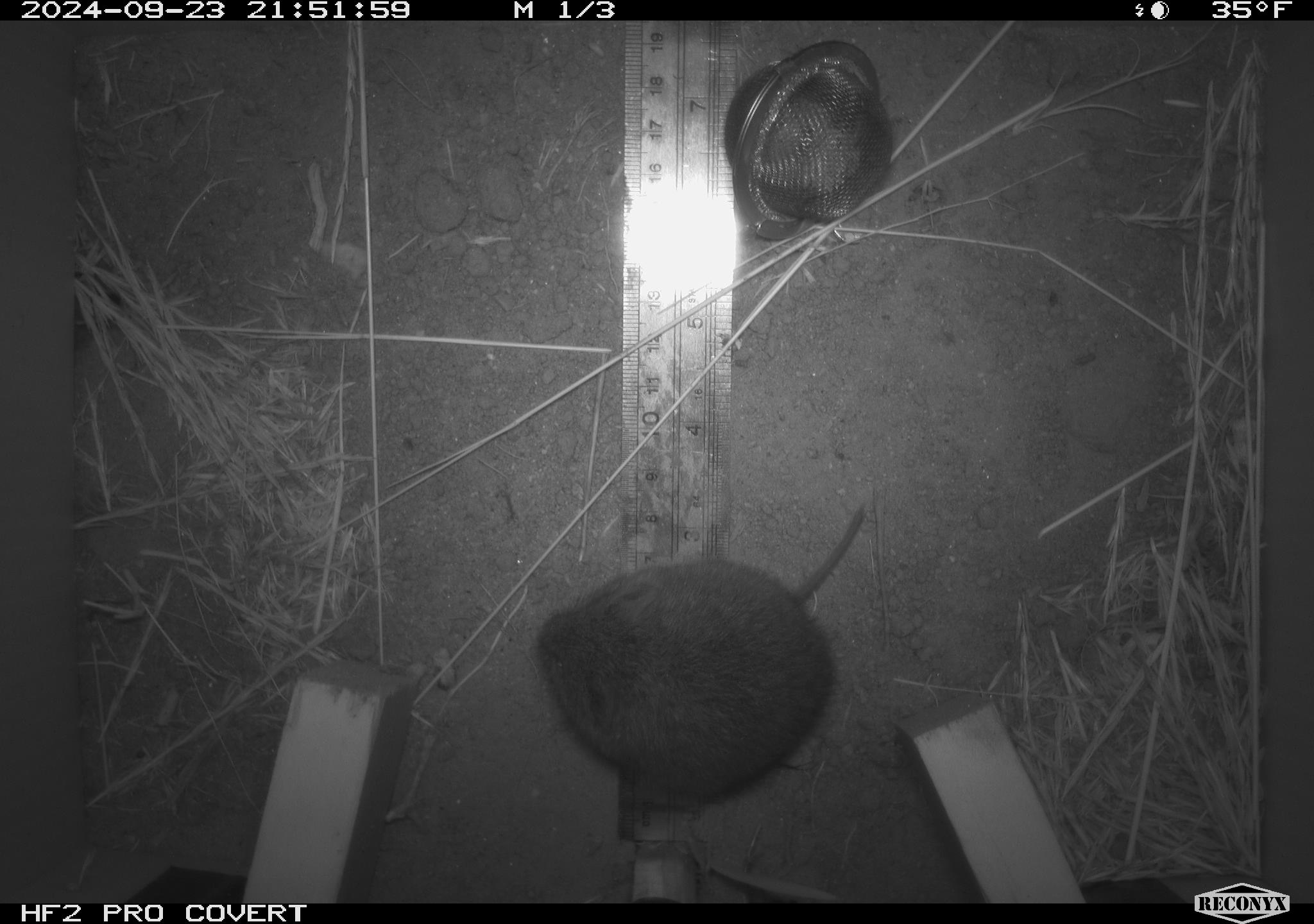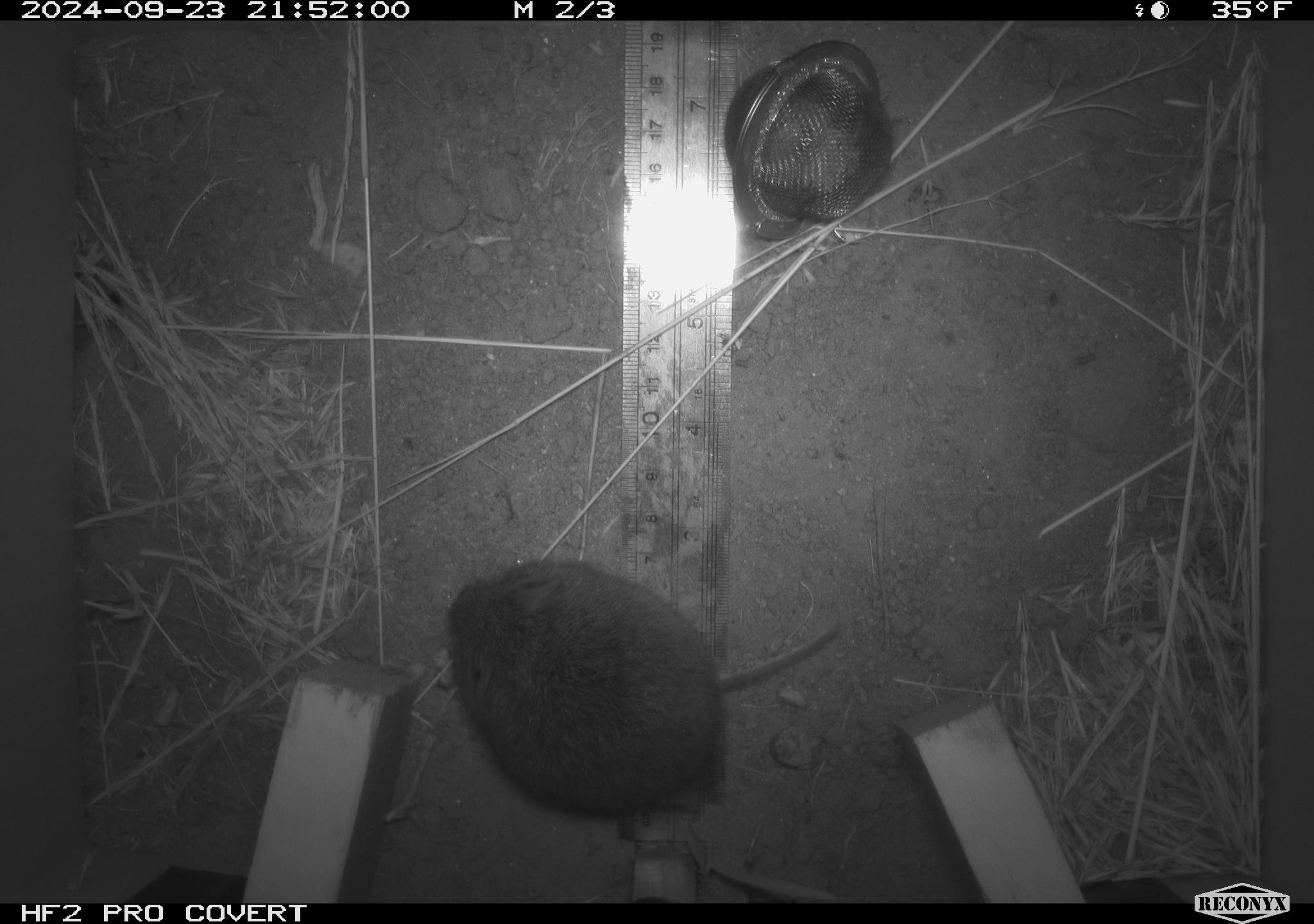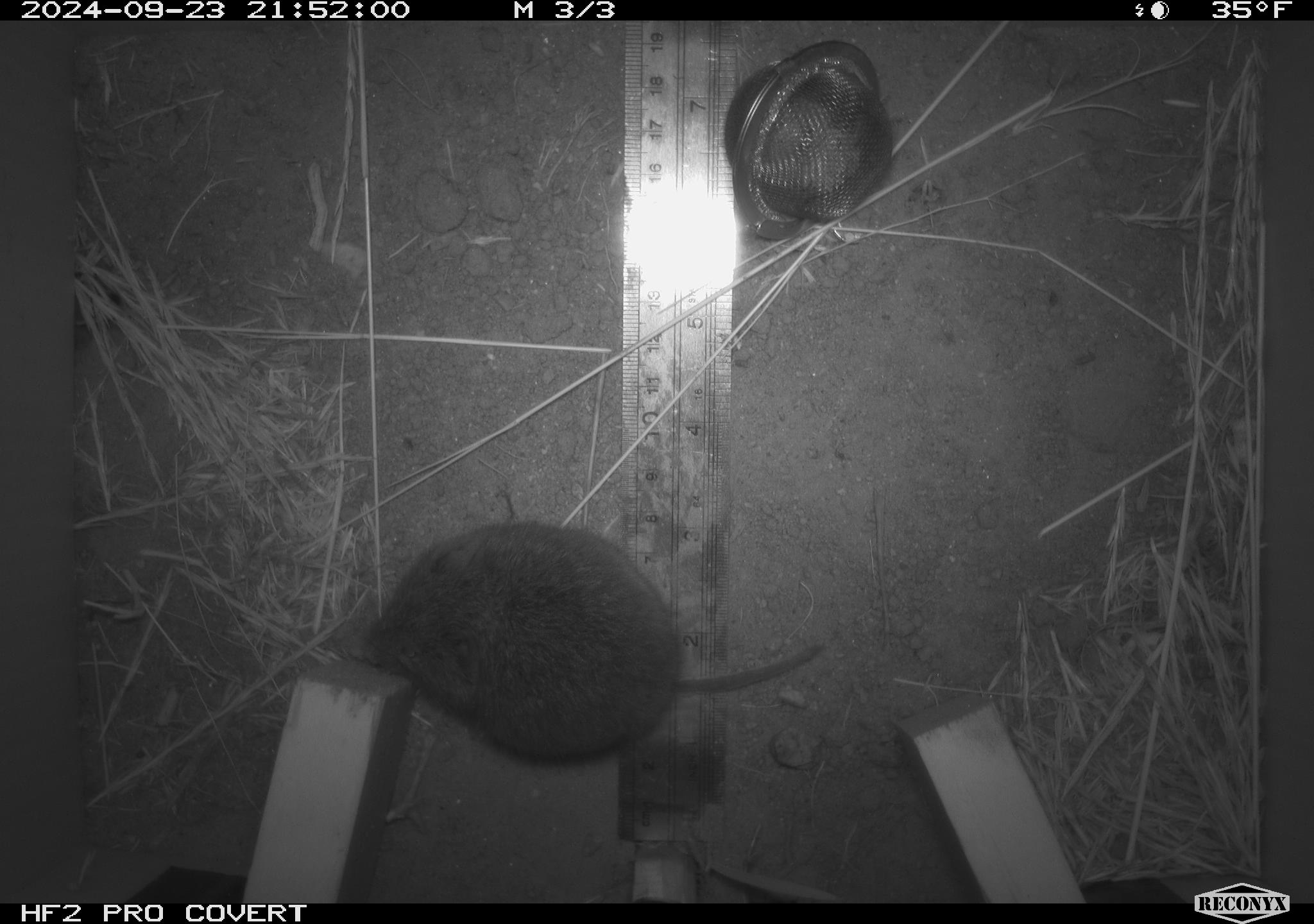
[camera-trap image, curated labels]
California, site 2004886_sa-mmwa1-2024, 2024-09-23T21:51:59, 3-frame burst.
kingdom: Animalia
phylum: Chordata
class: Mammalia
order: Rodentia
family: Cricetidae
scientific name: Arvicolinae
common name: voles, lemmings, and muskrats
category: arvicolinae subfamily